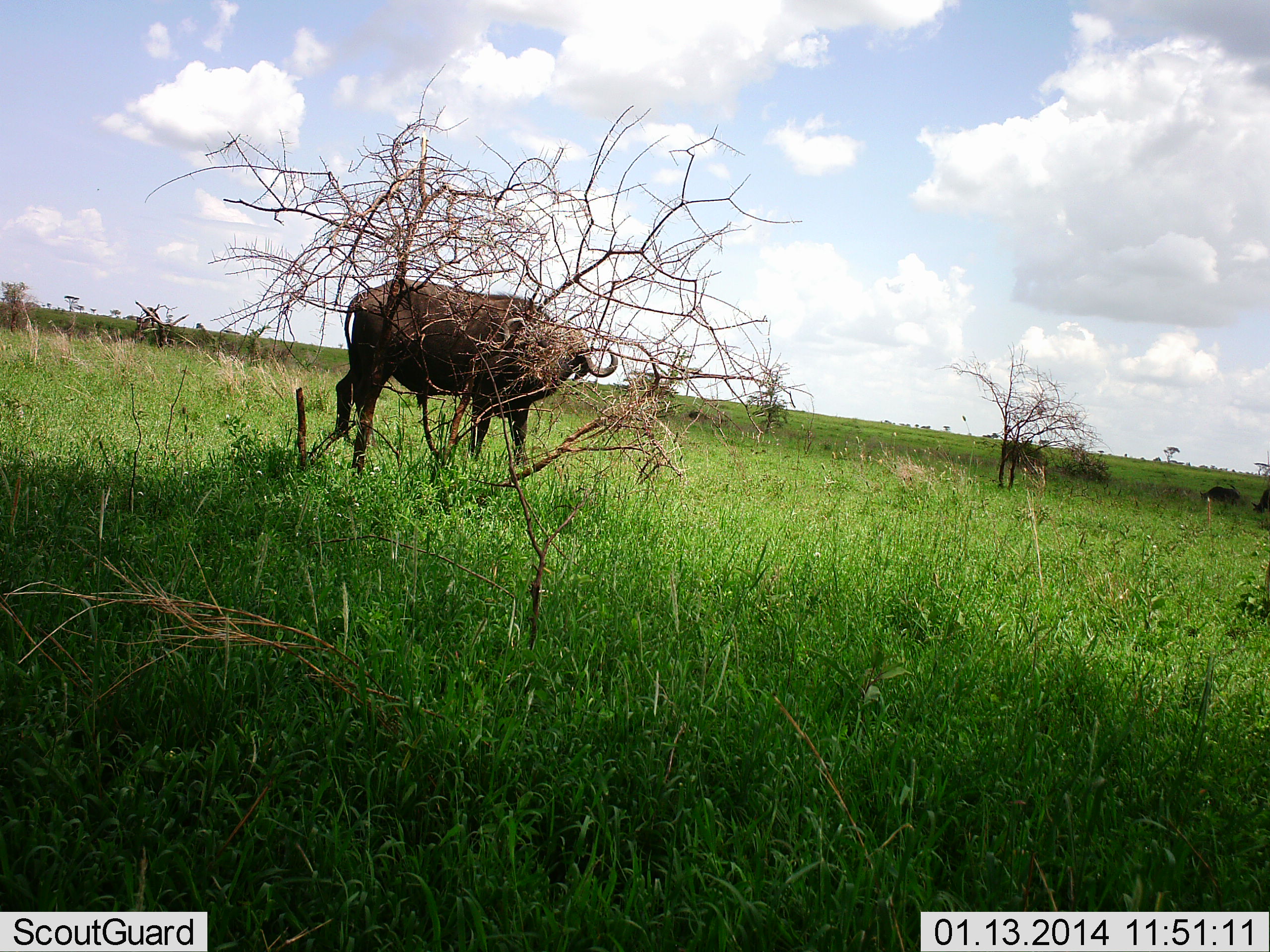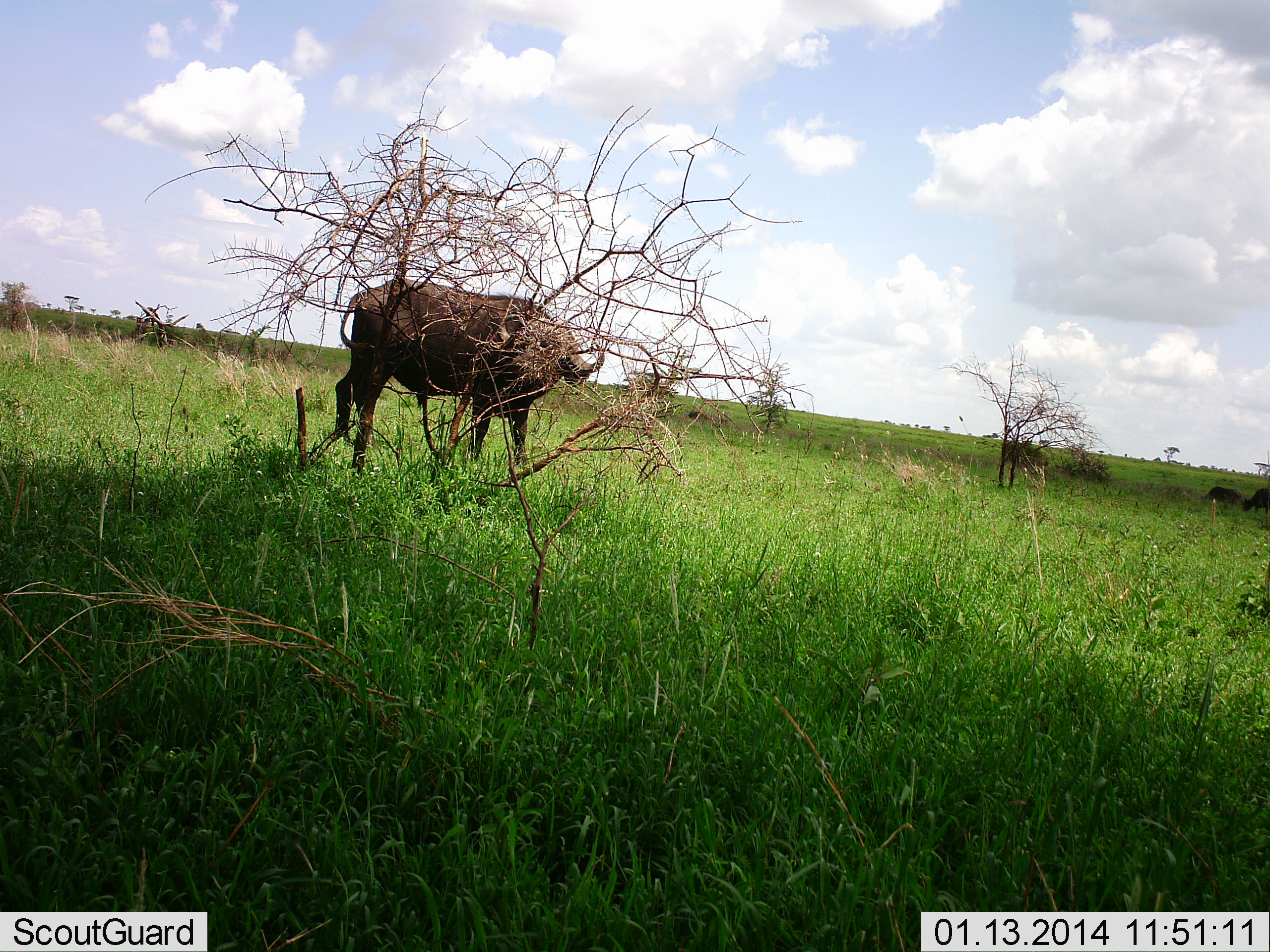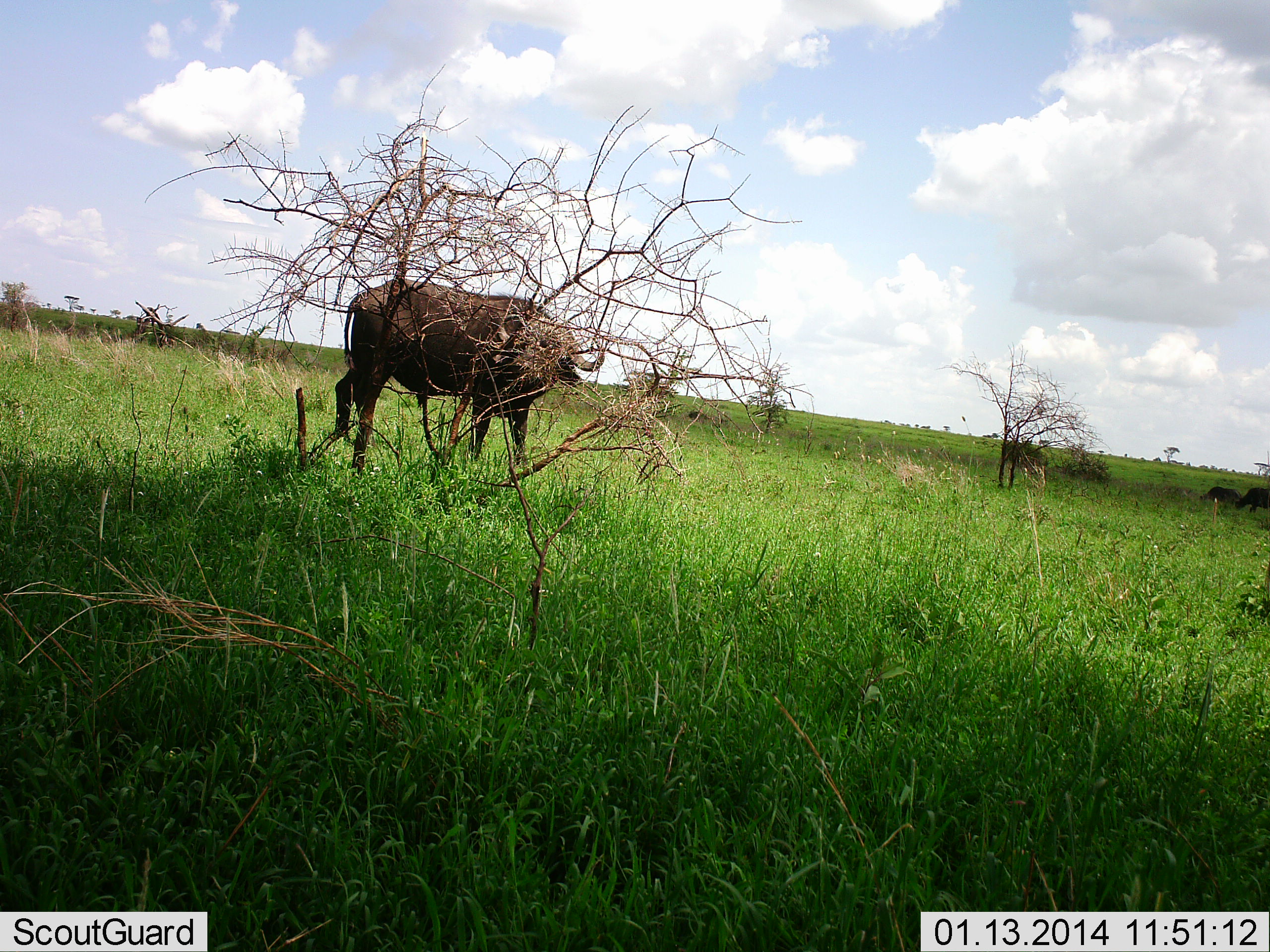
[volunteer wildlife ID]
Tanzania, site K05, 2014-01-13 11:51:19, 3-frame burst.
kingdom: Animalia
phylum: Chordata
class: Mammalia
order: Artiodactyla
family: Bovidae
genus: Syncerus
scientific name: Syncerus caffer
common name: cape buffalo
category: buffalo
Buffalo (cape buffalo) (Syncerus caffer), count 1. Behavior (volunteer vote fractions): standing 80%, resting 0%, moving 10%, interacting 0%. Young present (vote fraction): 0%. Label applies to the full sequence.